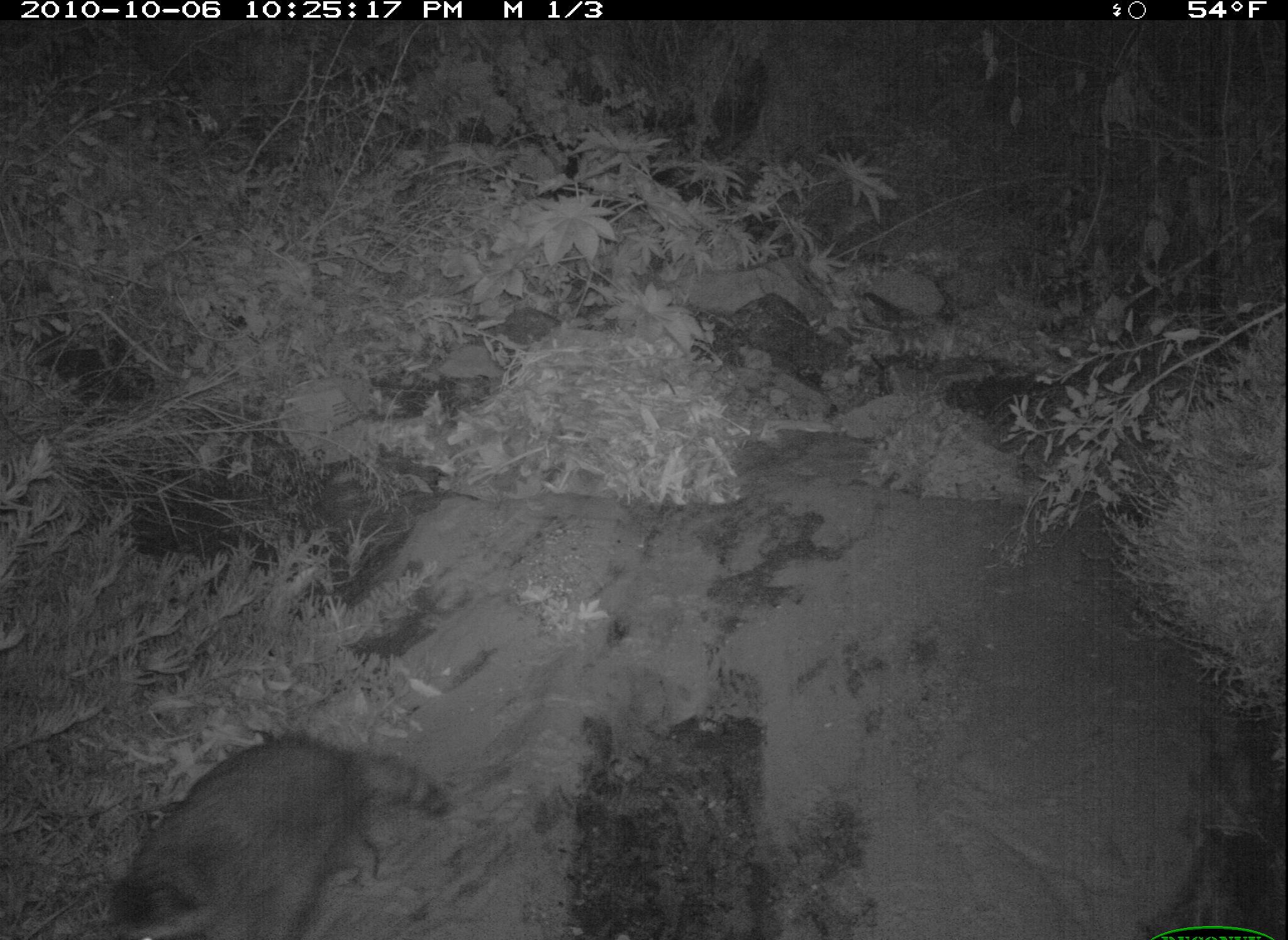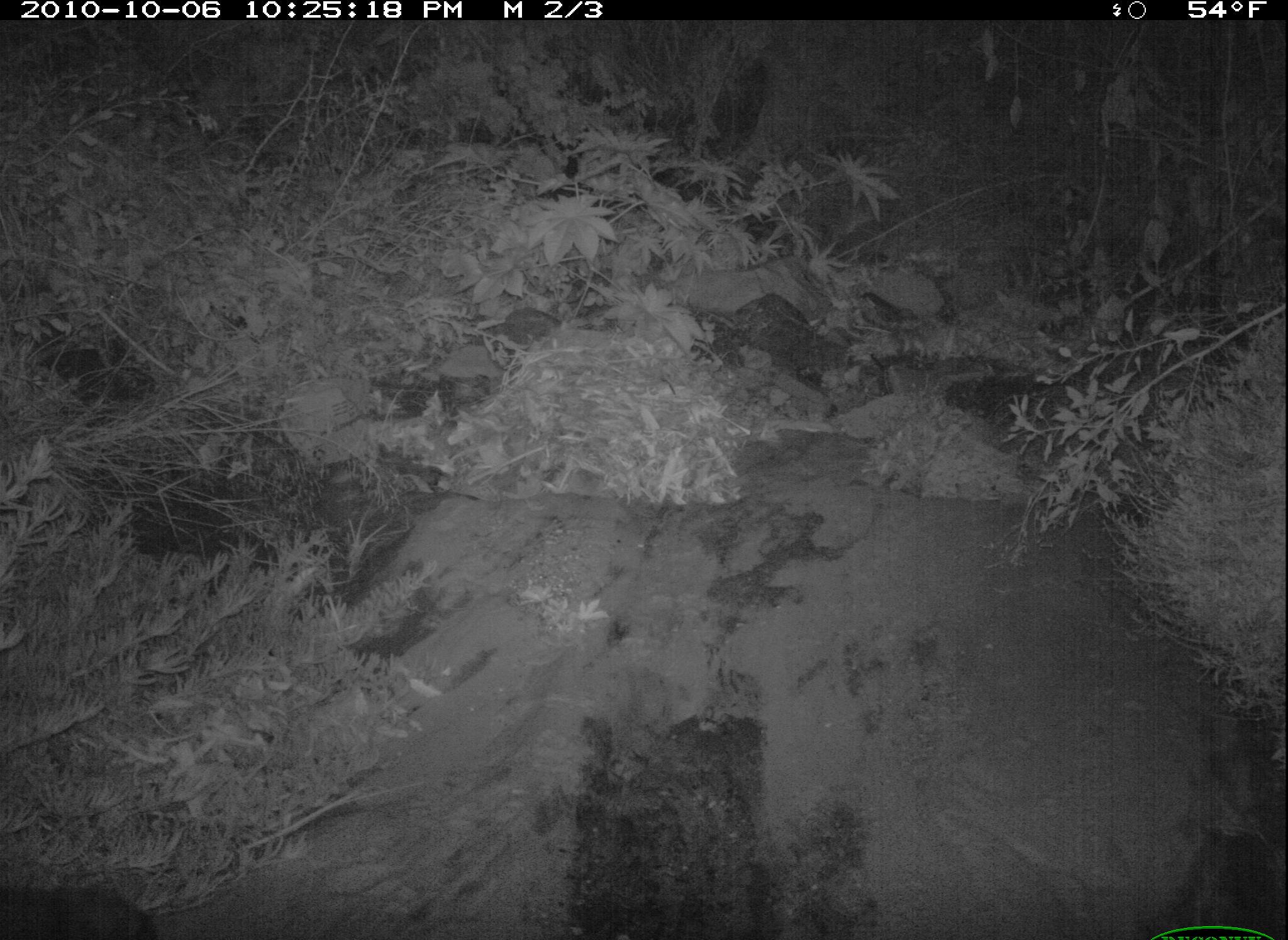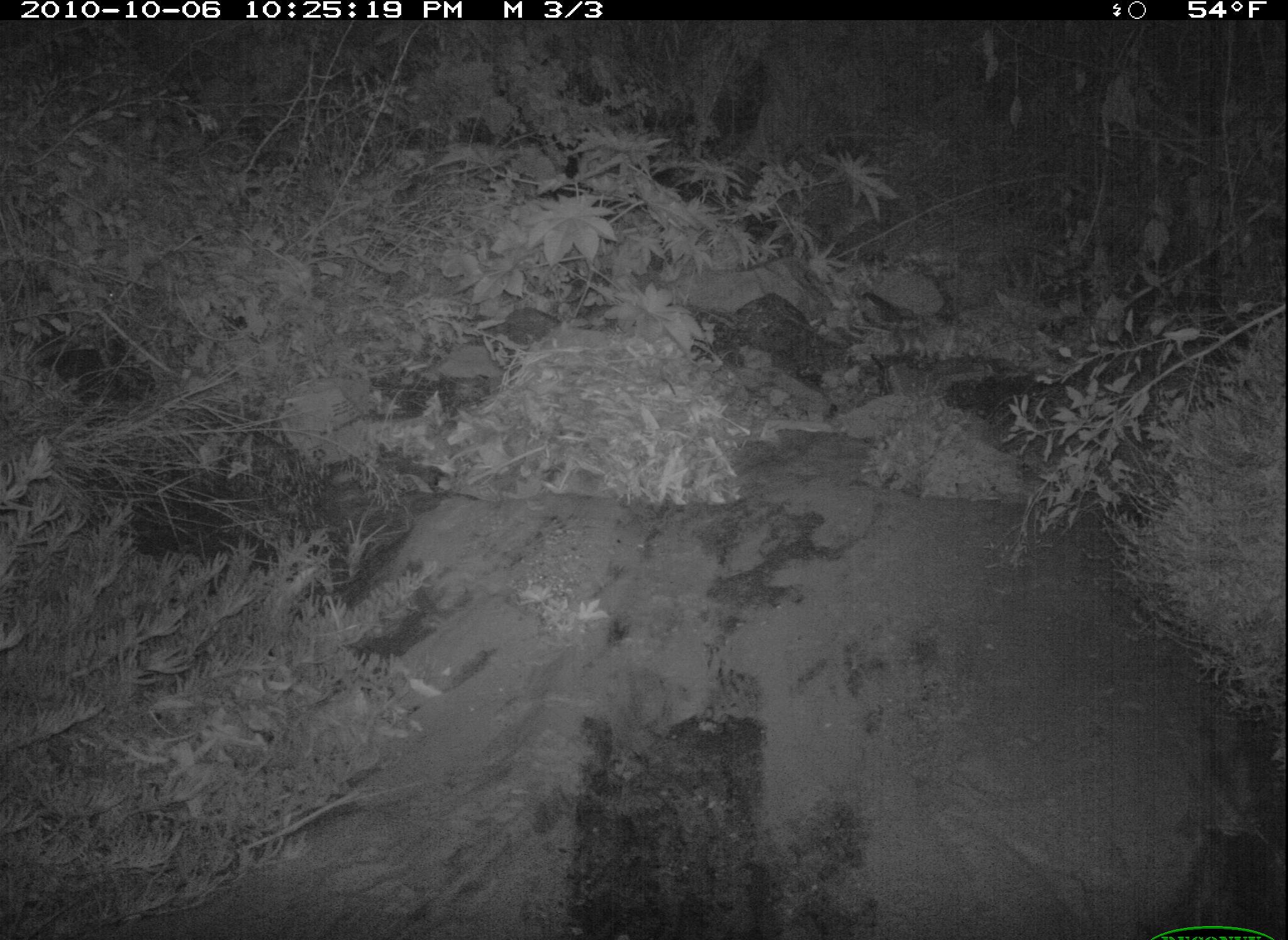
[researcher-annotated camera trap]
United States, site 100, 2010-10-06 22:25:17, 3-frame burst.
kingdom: Animalia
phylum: Chordata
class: Mammalia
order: Carnivora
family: Procyonidae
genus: Procyon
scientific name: Procyon lotor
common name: raccoon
Raccoon (Procyon lotor).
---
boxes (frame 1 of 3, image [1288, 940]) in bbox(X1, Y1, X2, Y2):
raccoon: bbox(97, 726, 460, 940)